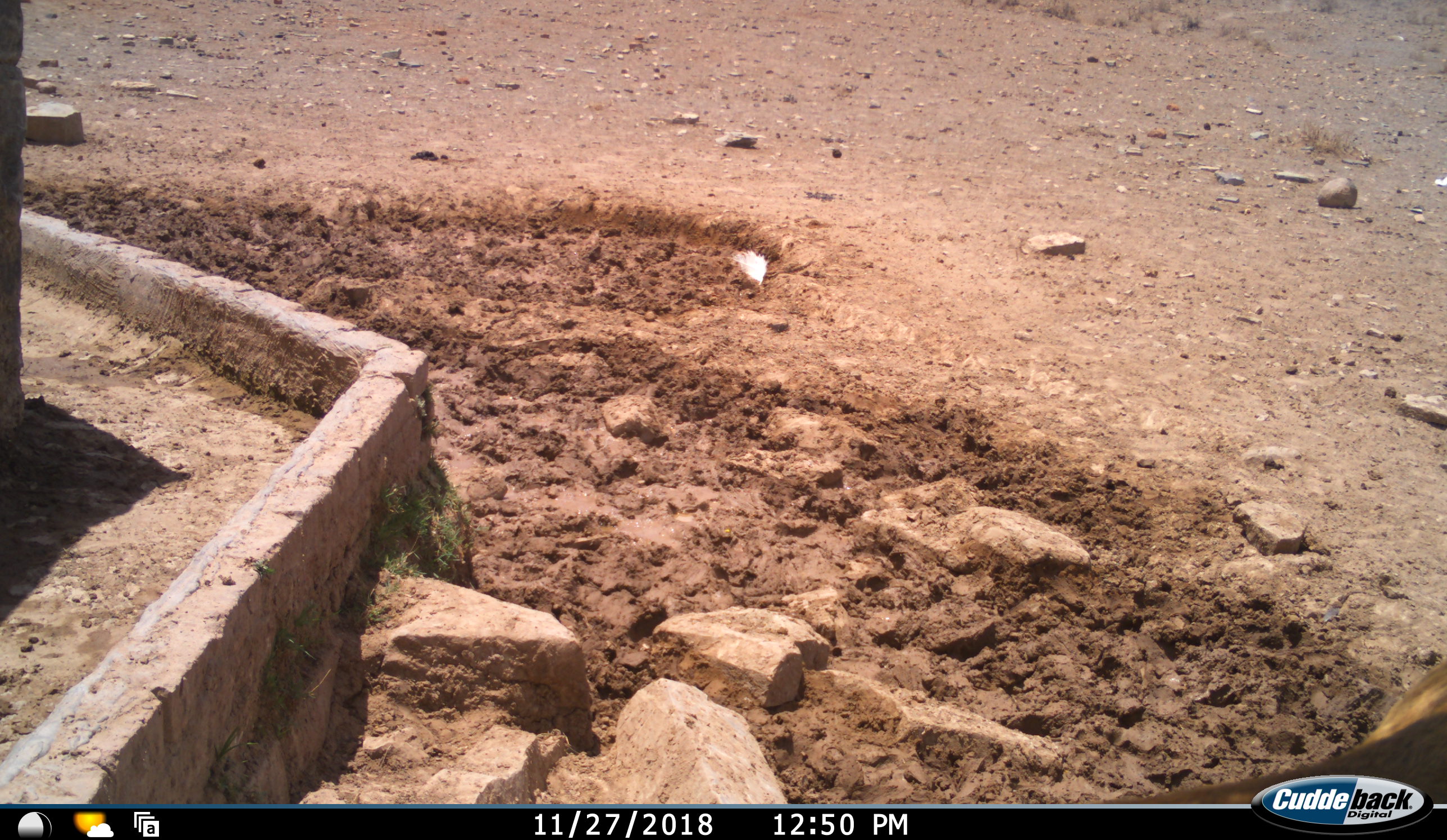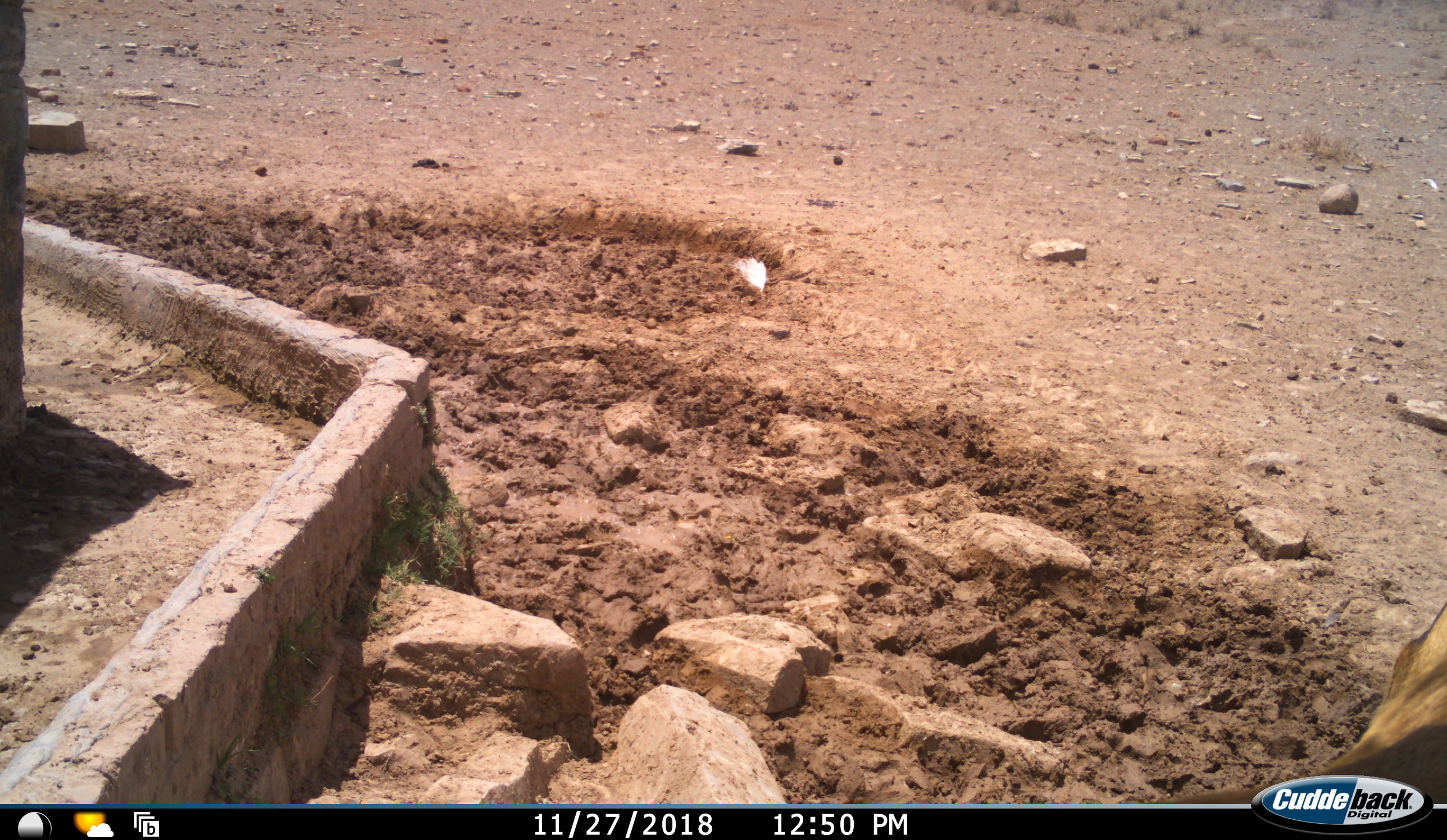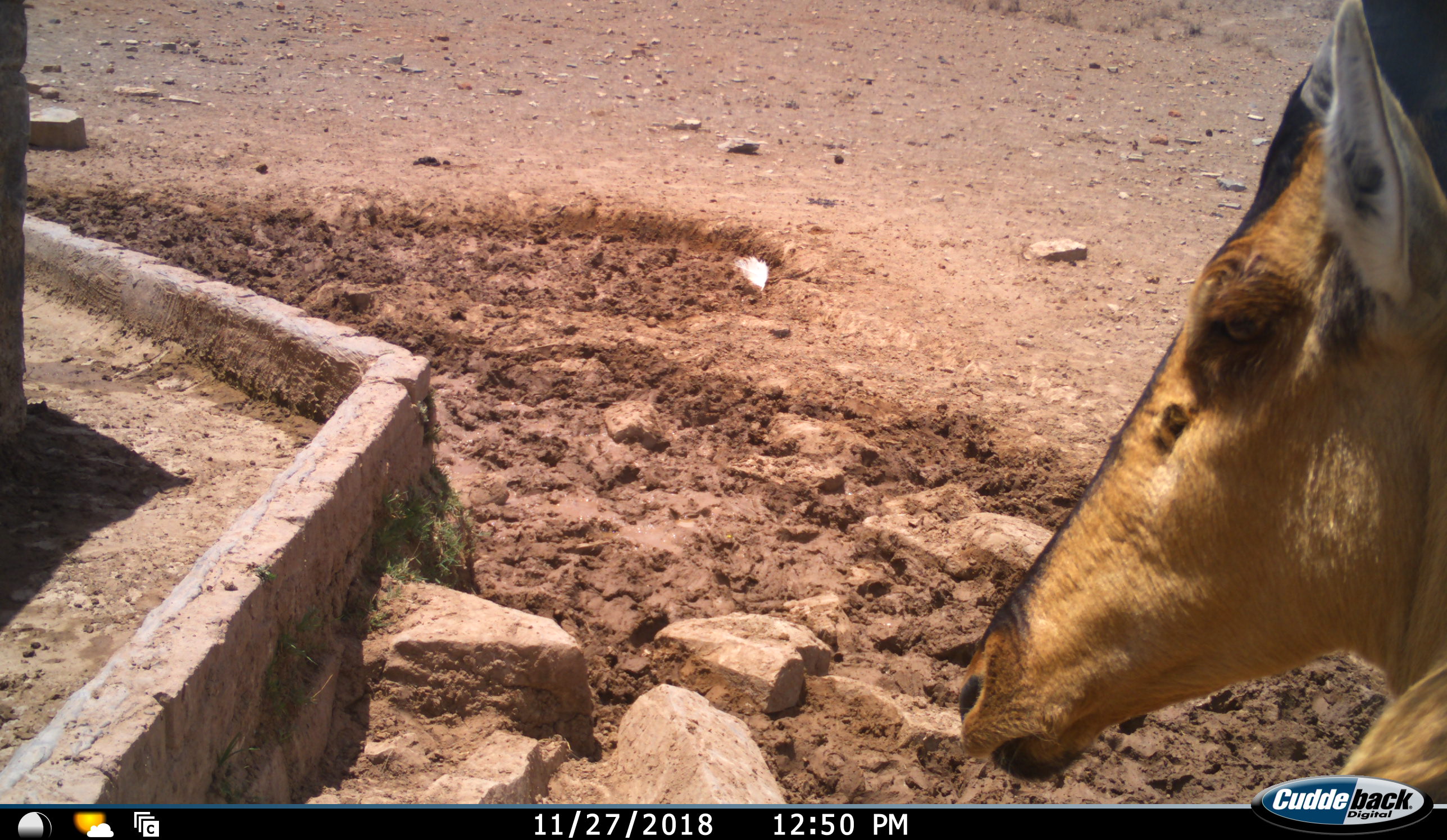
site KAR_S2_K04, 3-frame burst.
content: unidentified animal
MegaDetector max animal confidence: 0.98